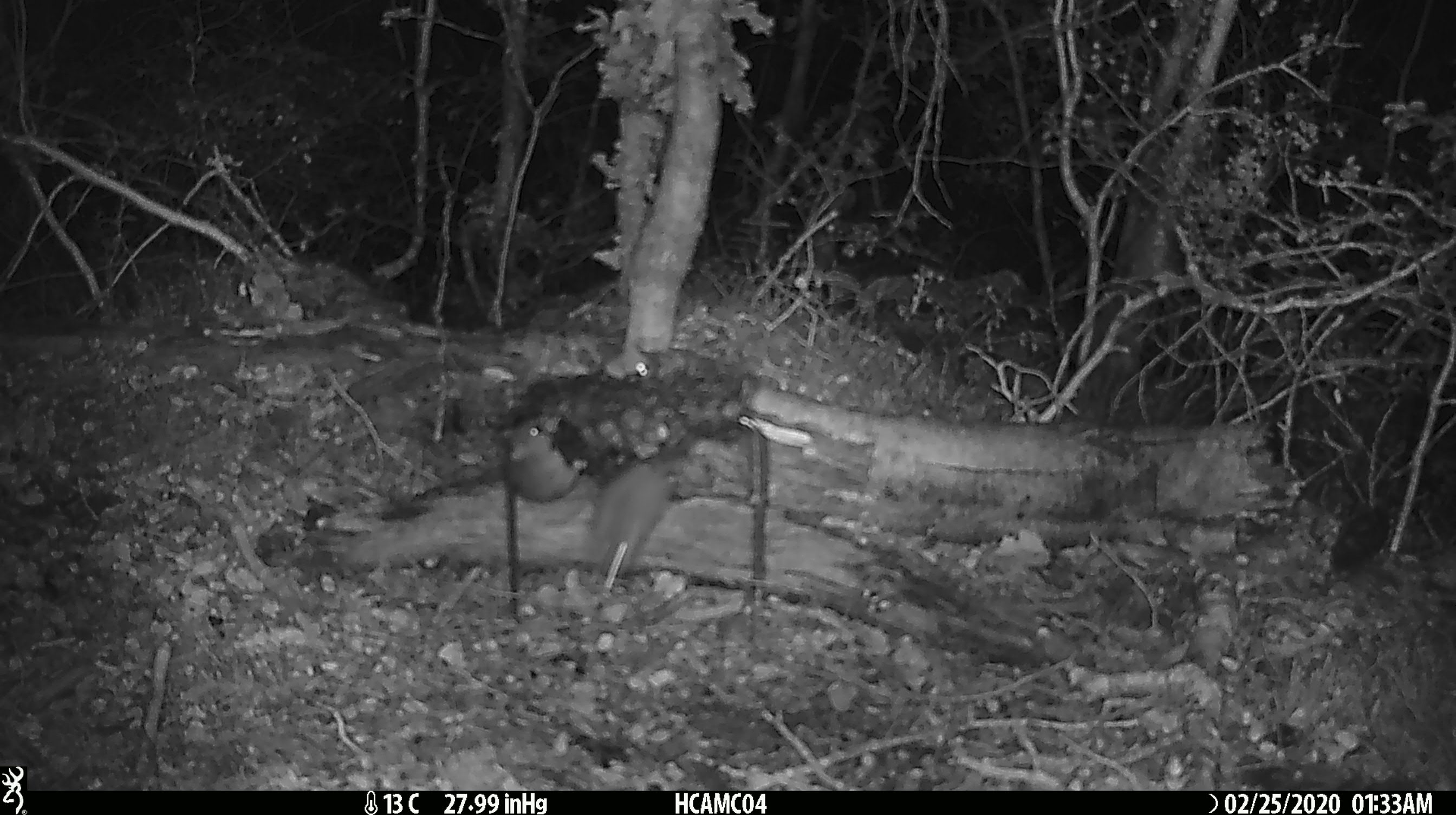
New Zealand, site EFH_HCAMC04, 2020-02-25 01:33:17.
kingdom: Animalia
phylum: Chordata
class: Mammalia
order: Rodentia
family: Muridae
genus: Mus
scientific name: Mus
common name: mouse